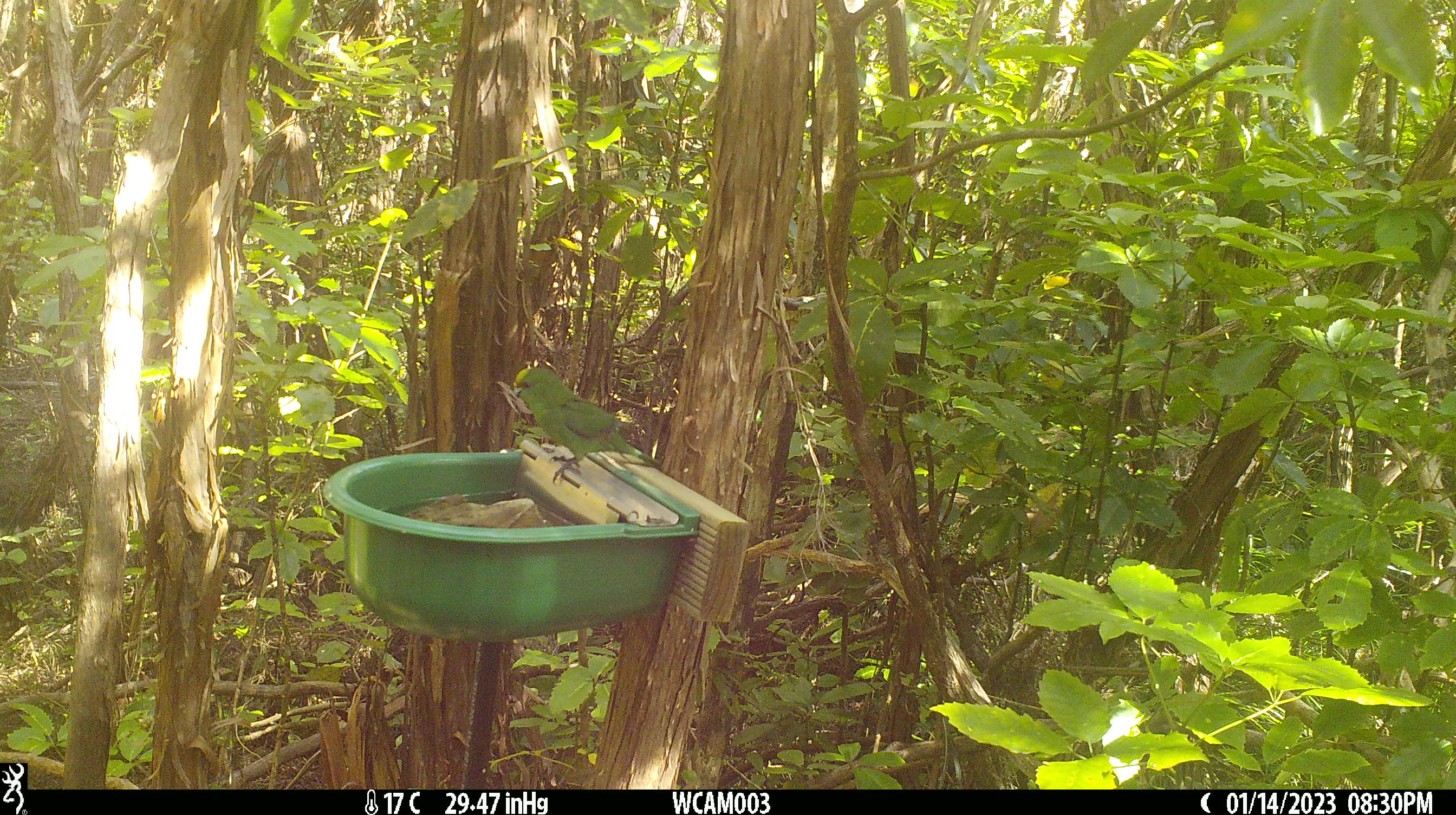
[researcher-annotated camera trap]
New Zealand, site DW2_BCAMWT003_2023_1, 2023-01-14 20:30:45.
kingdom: Animalia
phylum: Chordata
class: Aves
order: Psittaciformes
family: Psittaculidae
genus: Cyanoramphus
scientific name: Cyanoramphus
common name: parakeet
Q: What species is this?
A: Parakeet (Cyanoramphus).